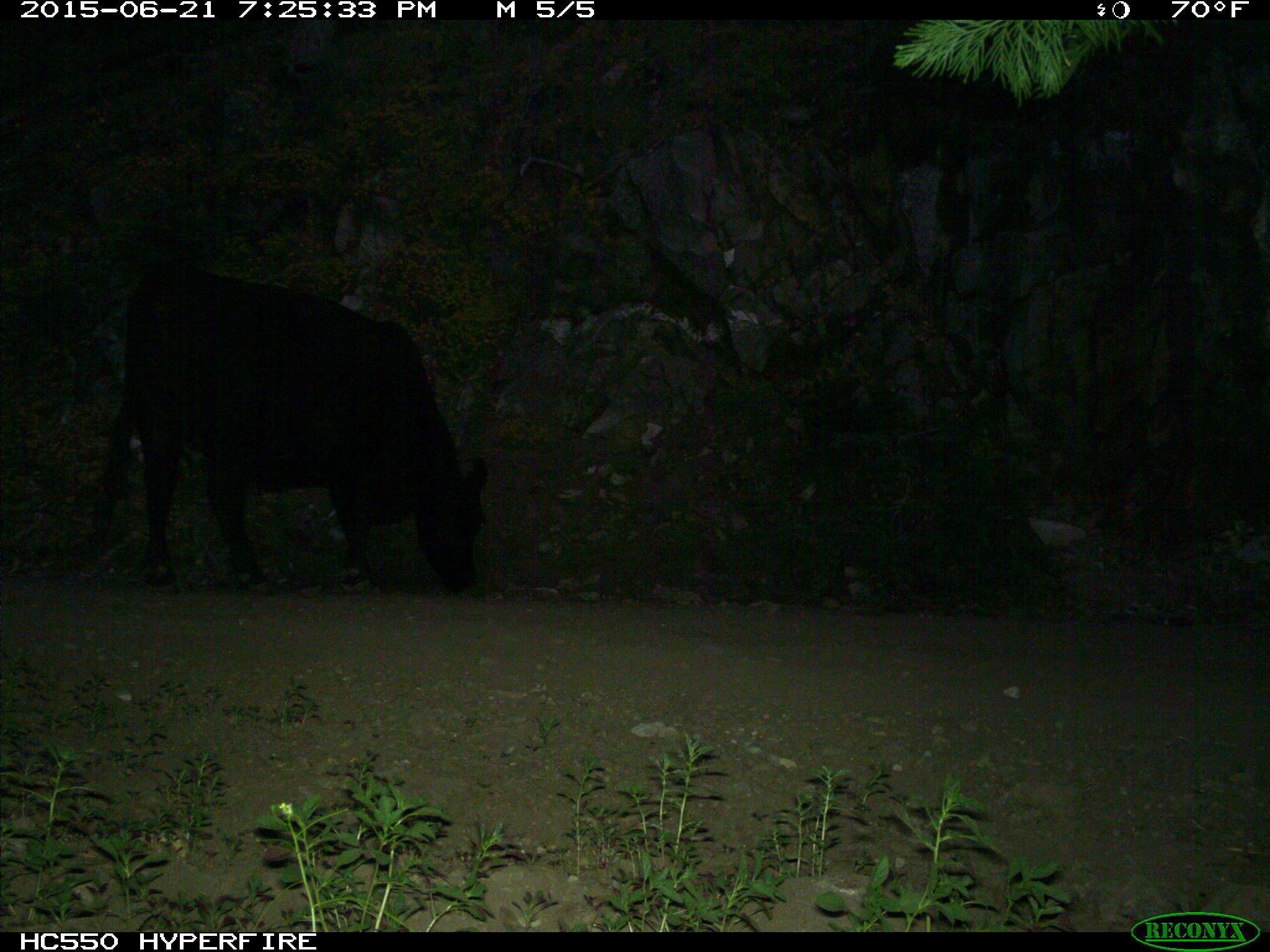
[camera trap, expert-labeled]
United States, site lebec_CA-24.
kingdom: Animalia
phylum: Chordata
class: Mammalia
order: Artiodactyla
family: Bovidae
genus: Bos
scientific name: Bos taurus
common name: domestic cow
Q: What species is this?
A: Bos taurus (domestic cow).